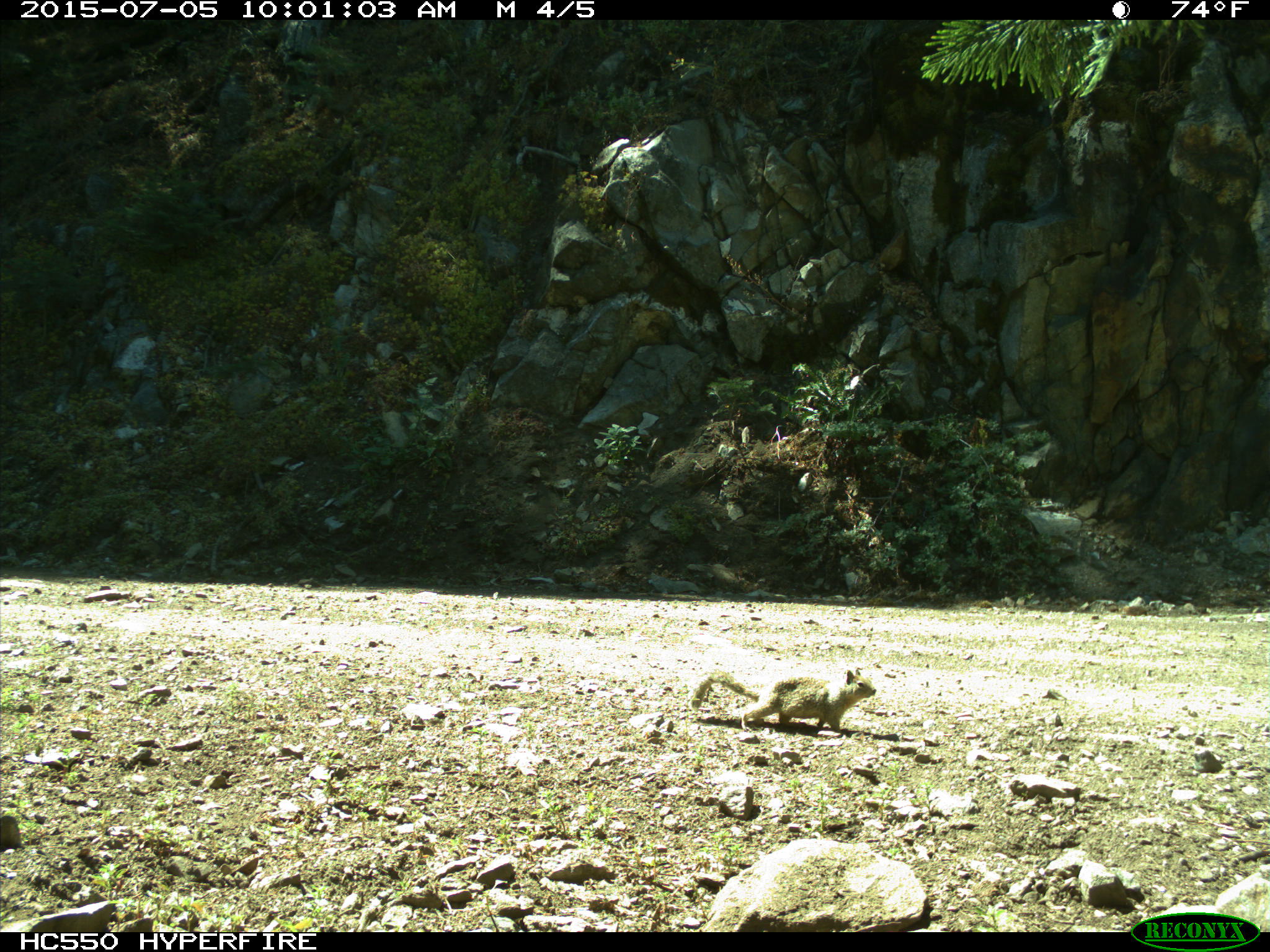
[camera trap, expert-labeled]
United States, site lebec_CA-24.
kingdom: Animalia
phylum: Chordata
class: Mammalia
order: Rodentia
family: Sciuridae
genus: Otospermophilus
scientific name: Otospermophilus beecheyi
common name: california ground squirrel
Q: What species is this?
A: Otospermophilus beecheyi (california ground squirrel).